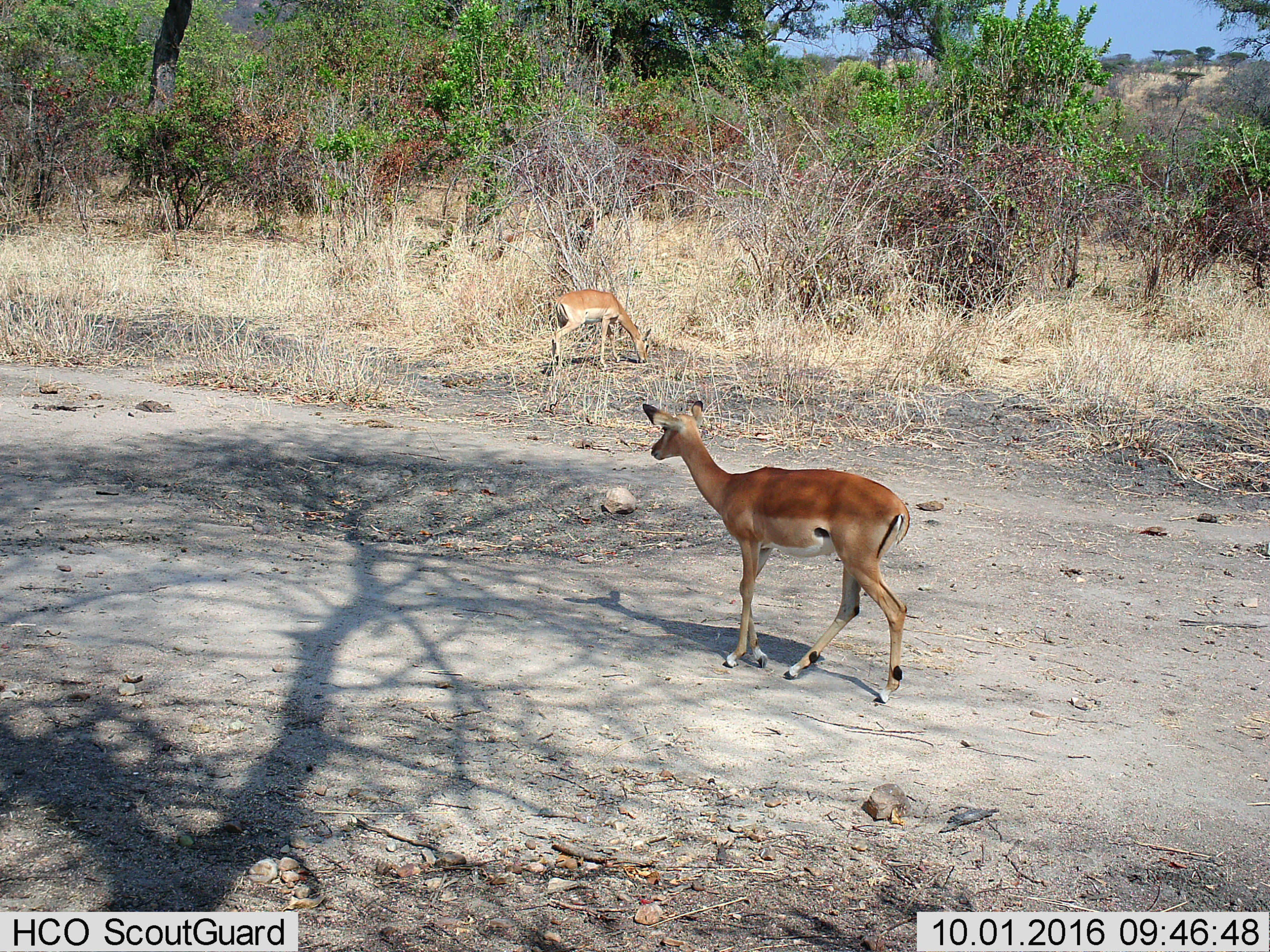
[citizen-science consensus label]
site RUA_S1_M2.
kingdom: Animalia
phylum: Chordata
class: Mammalia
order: Artiodactyla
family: Bovidae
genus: Aepyceros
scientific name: Aepyceros melampus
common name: impala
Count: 2.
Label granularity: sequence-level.